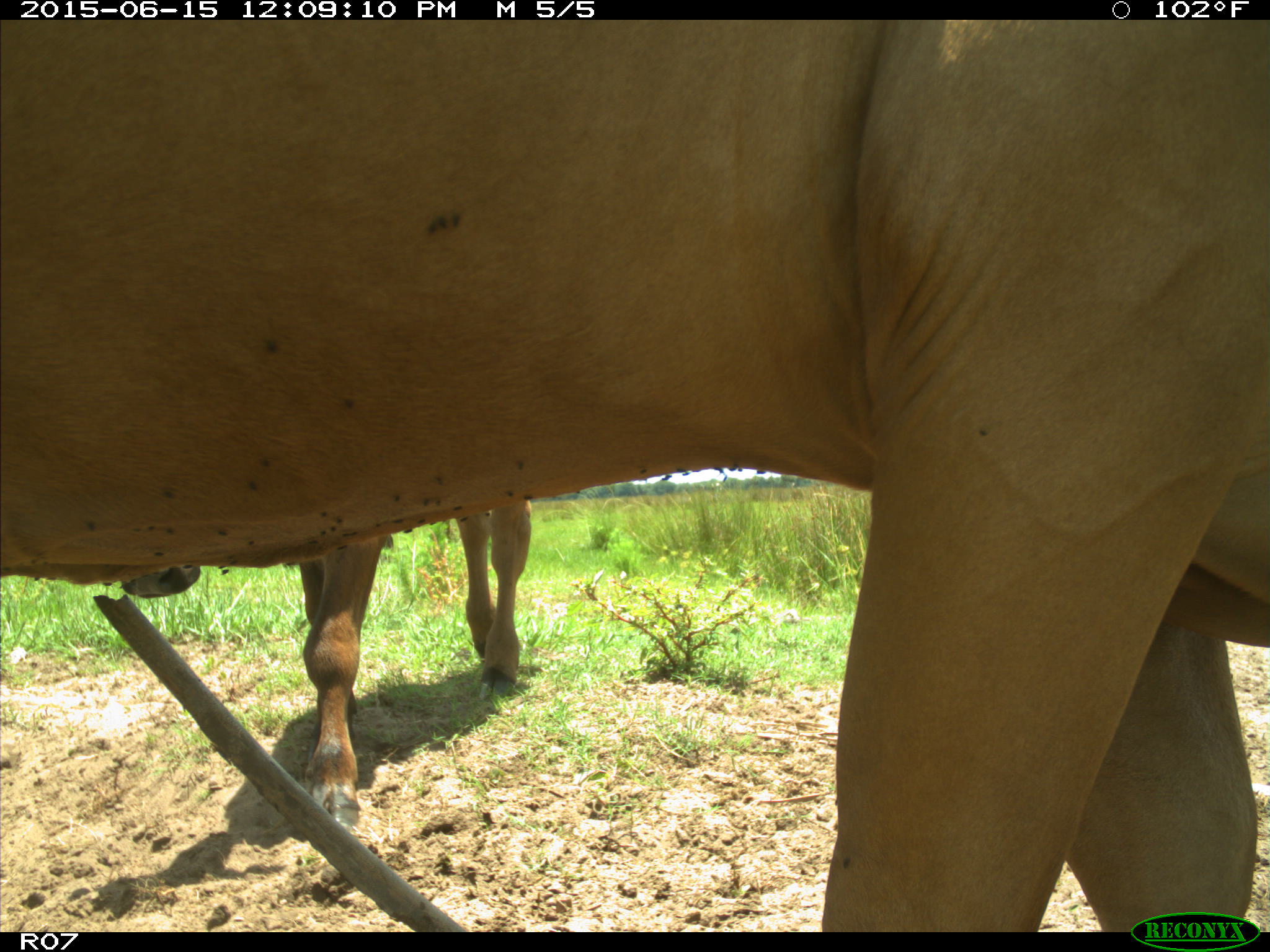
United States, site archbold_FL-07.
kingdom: Animalia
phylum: Chordata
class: Mammalia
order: Artiodactyla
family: Bovidae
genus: Bos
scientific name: Bos taurus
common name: domestic cow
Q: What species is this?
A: Bos taurus (domestic cow).